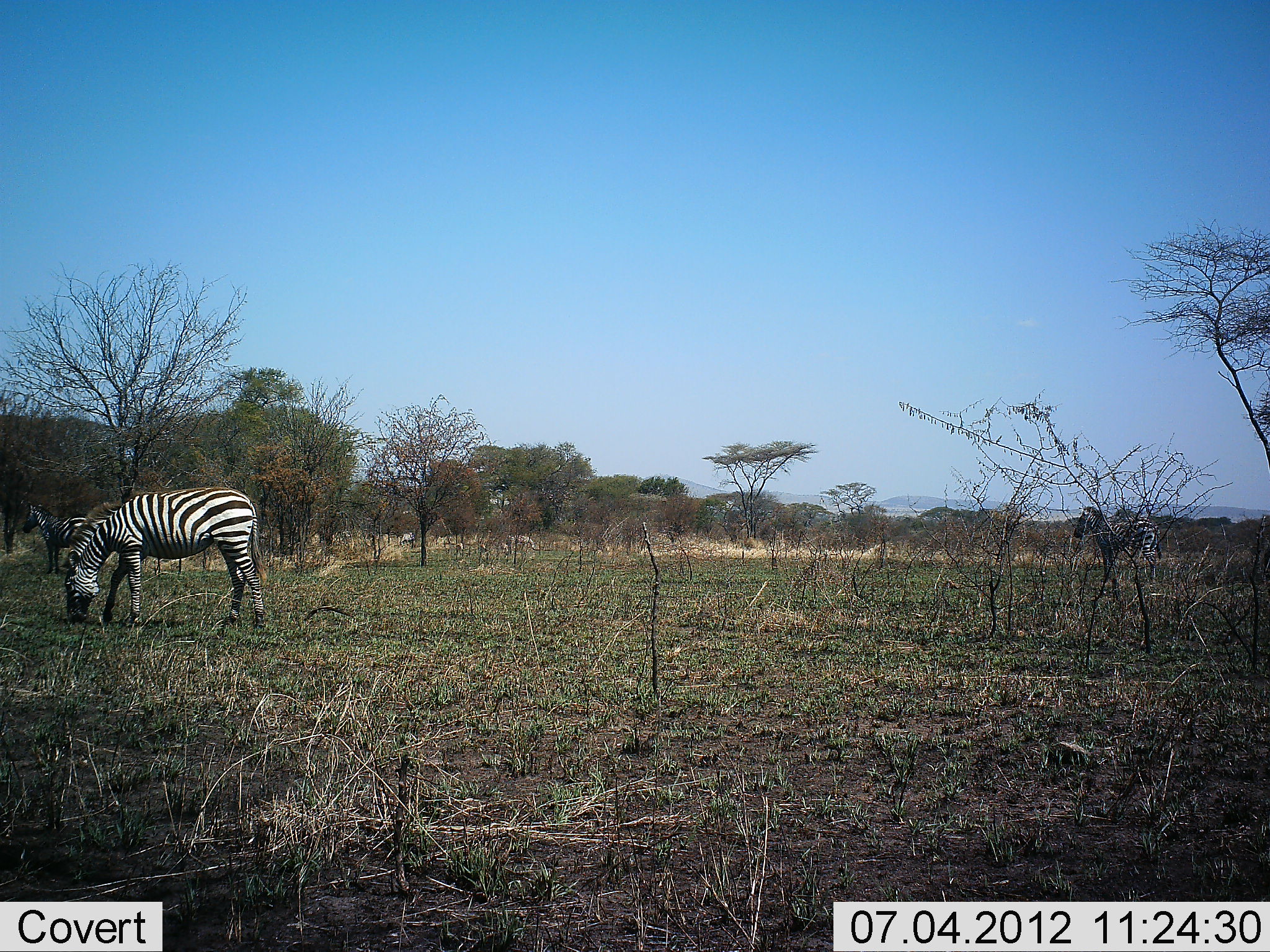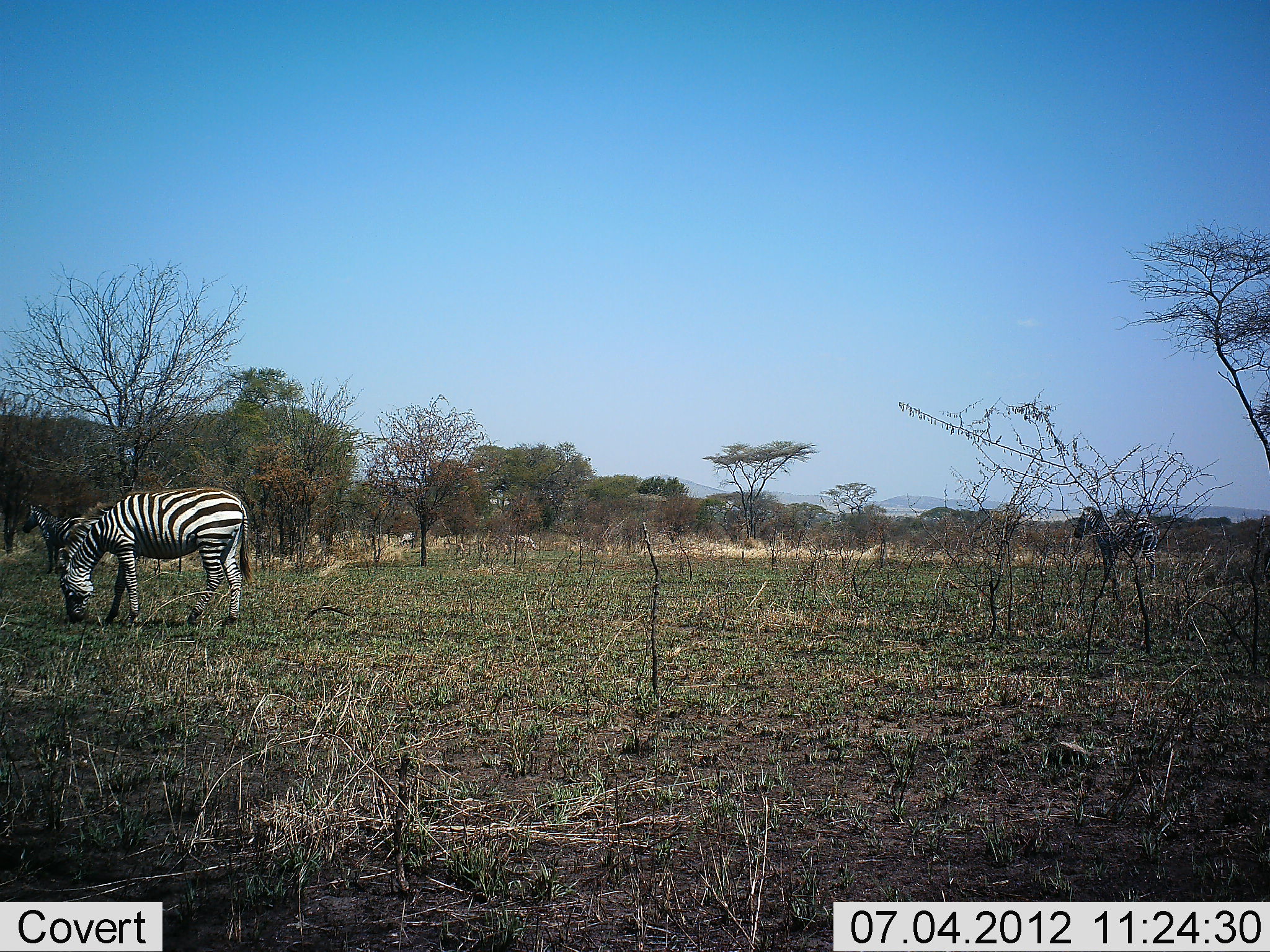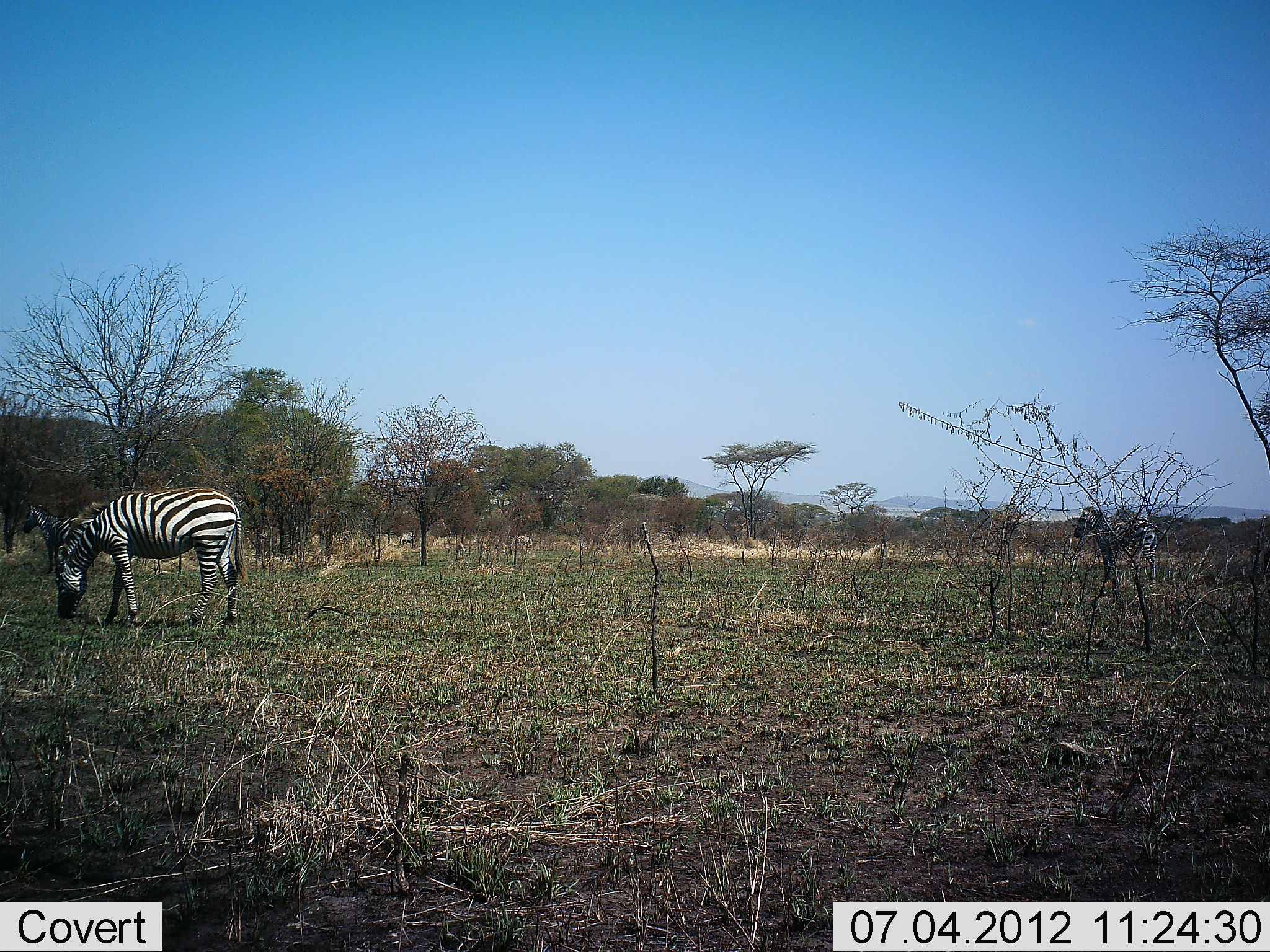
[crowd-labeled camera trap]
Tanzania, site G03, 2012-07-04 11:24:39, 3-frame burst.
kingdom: Animalia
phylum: Chordata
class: Mammalia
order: Perissodactyla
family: Equidae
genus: Equus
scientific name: Equus quagga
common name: plains zebra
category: zebra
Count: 2.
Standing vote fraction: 70%.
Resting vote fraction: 0%.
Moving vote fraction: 0%.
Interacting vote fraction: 0%.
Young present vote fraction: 0%.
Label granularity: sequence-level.